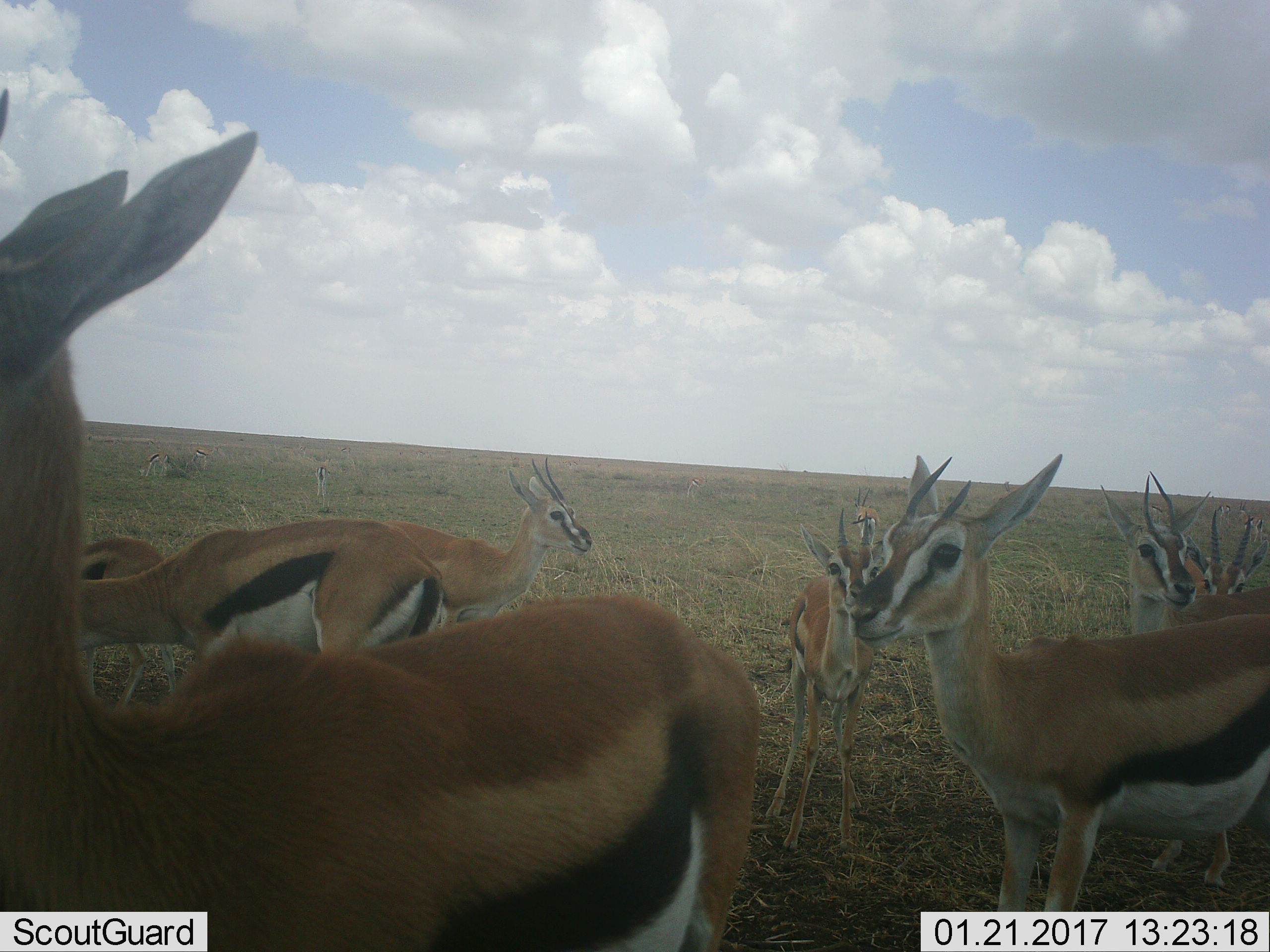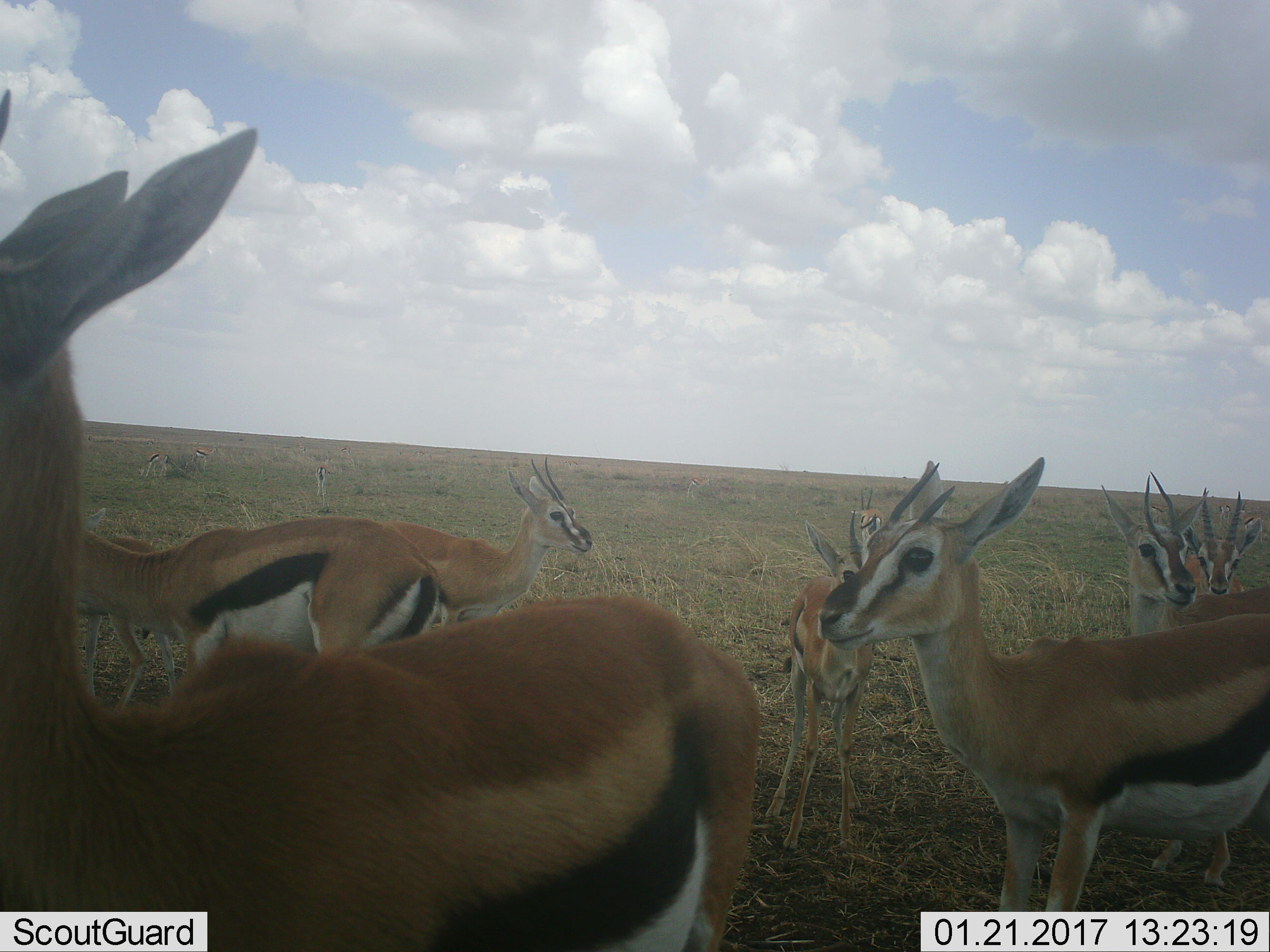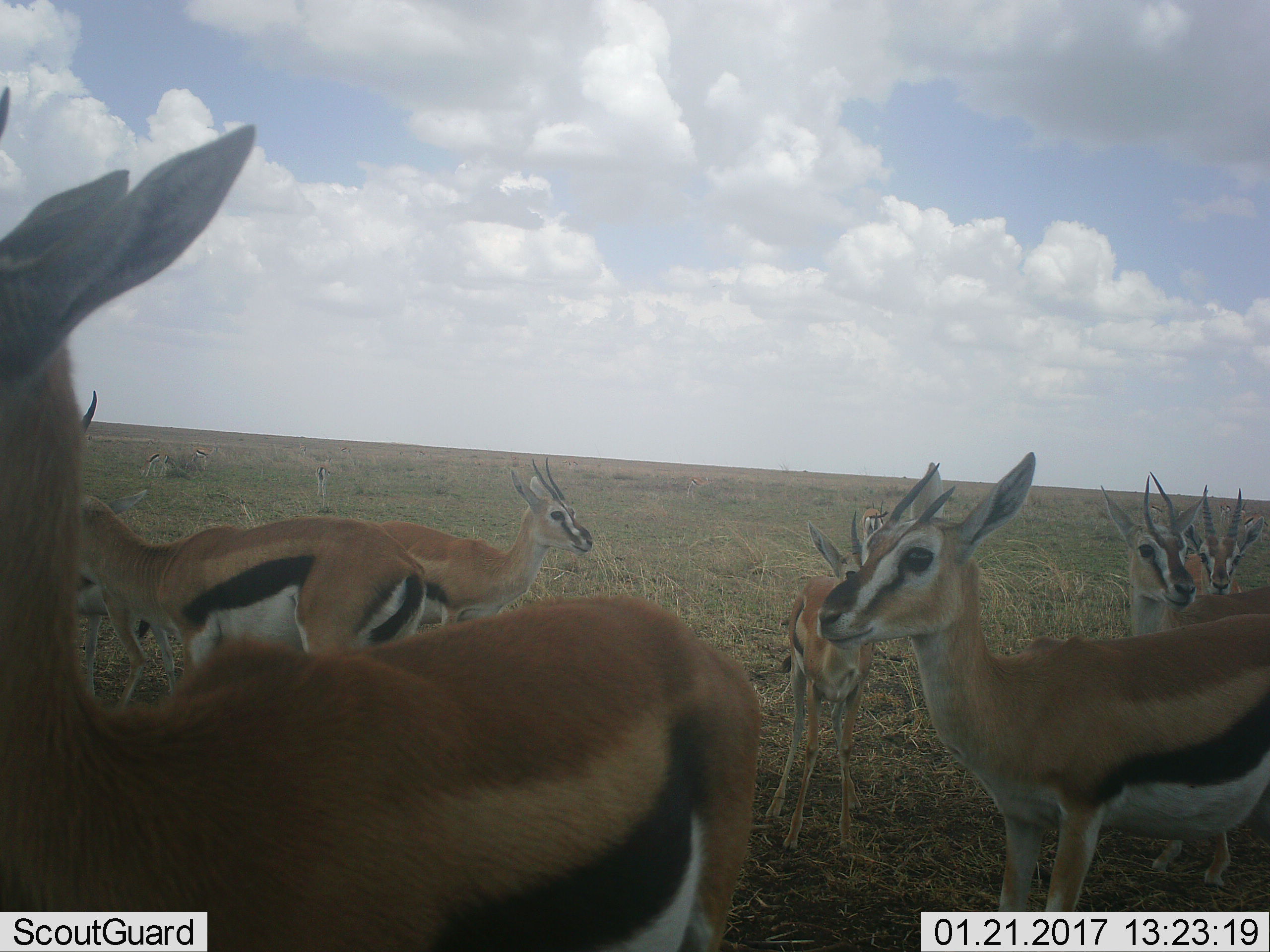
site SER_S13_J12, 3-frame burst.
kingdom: Animalia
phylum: Chordata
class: Mammalia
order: Artiodactyla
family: Bovidae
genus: Eudorcas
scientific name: Eudorcas thomsonii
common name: thomson's gazelle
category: gazellethomsons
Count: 11-50.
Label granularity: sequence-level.